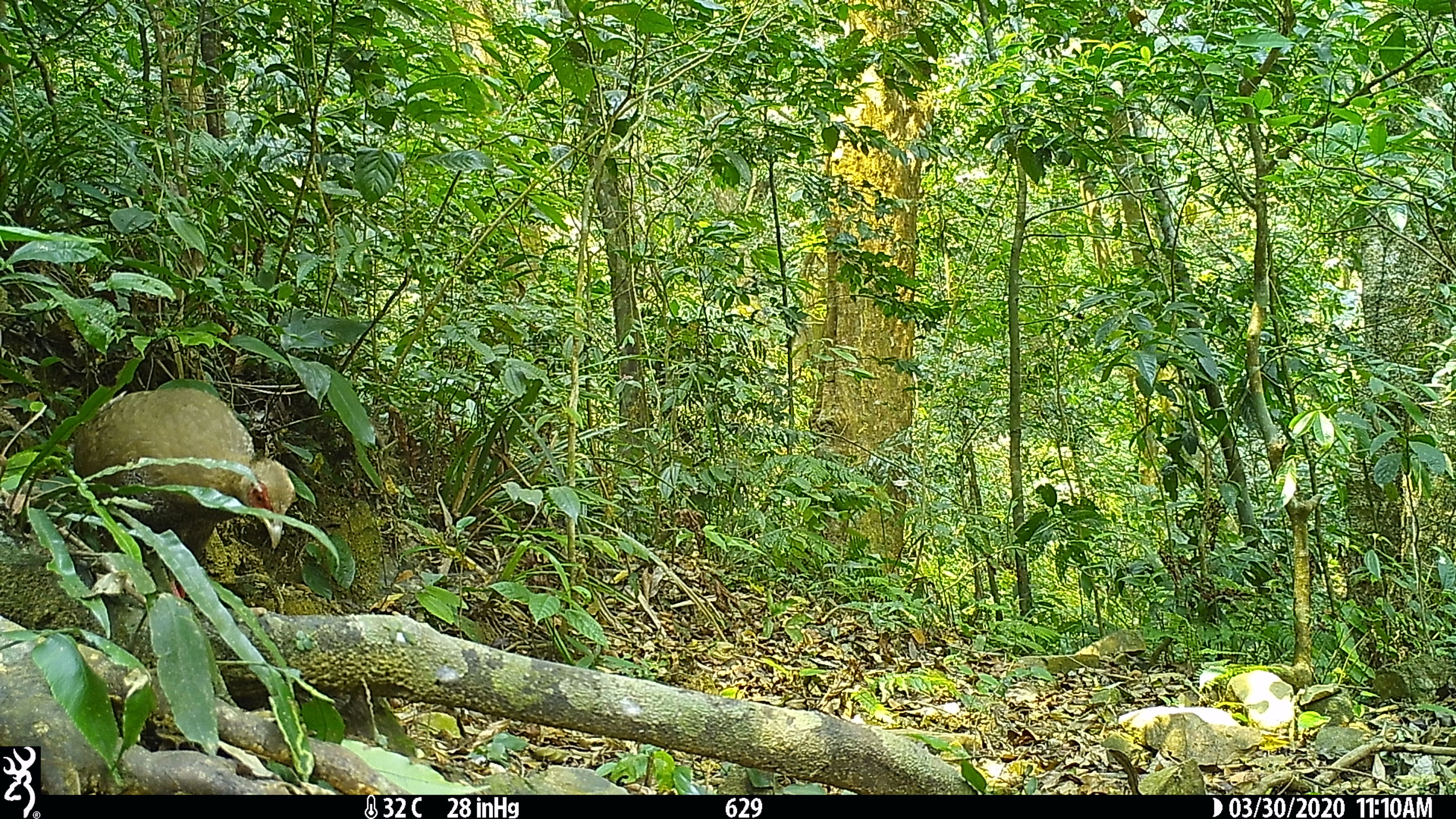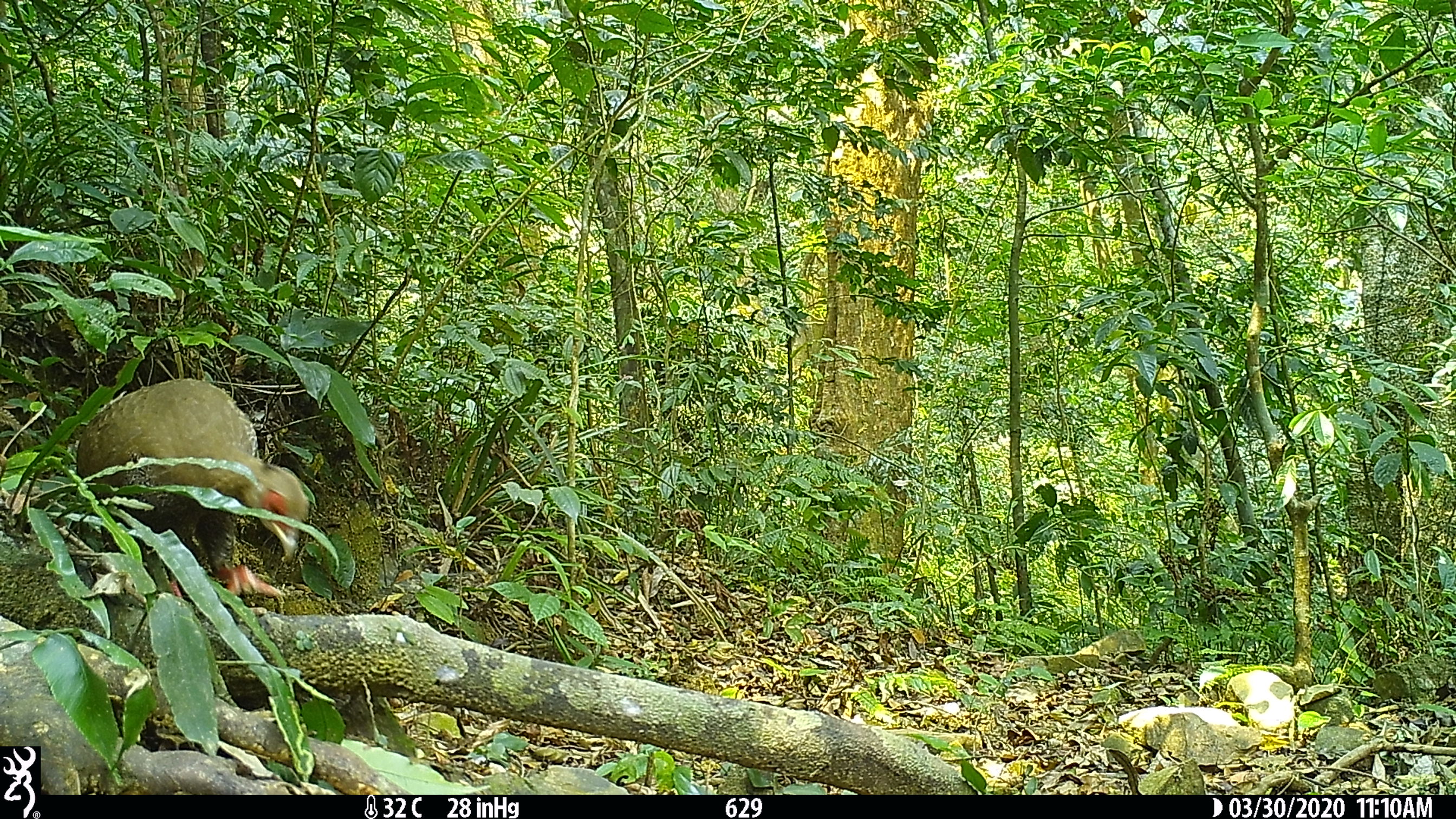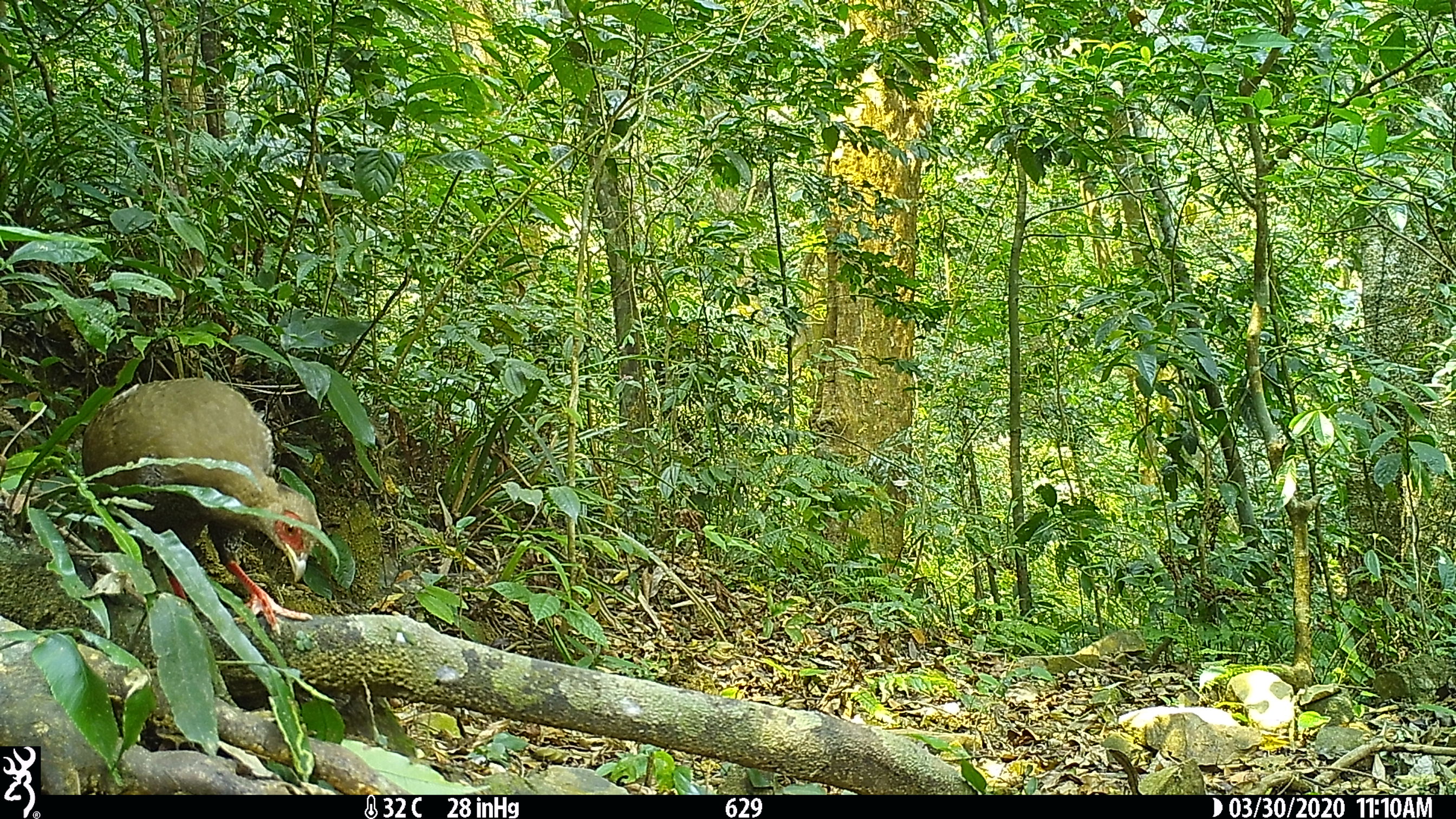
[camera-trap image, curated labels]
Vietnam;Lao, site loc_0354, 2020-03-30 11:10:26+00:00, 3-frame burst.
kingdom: Animalia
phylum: Chordata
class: Aves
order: Galliformes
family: Phasianidae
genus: Lophura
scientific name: Lophura nycthemera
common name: silver pheasant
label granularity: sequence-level